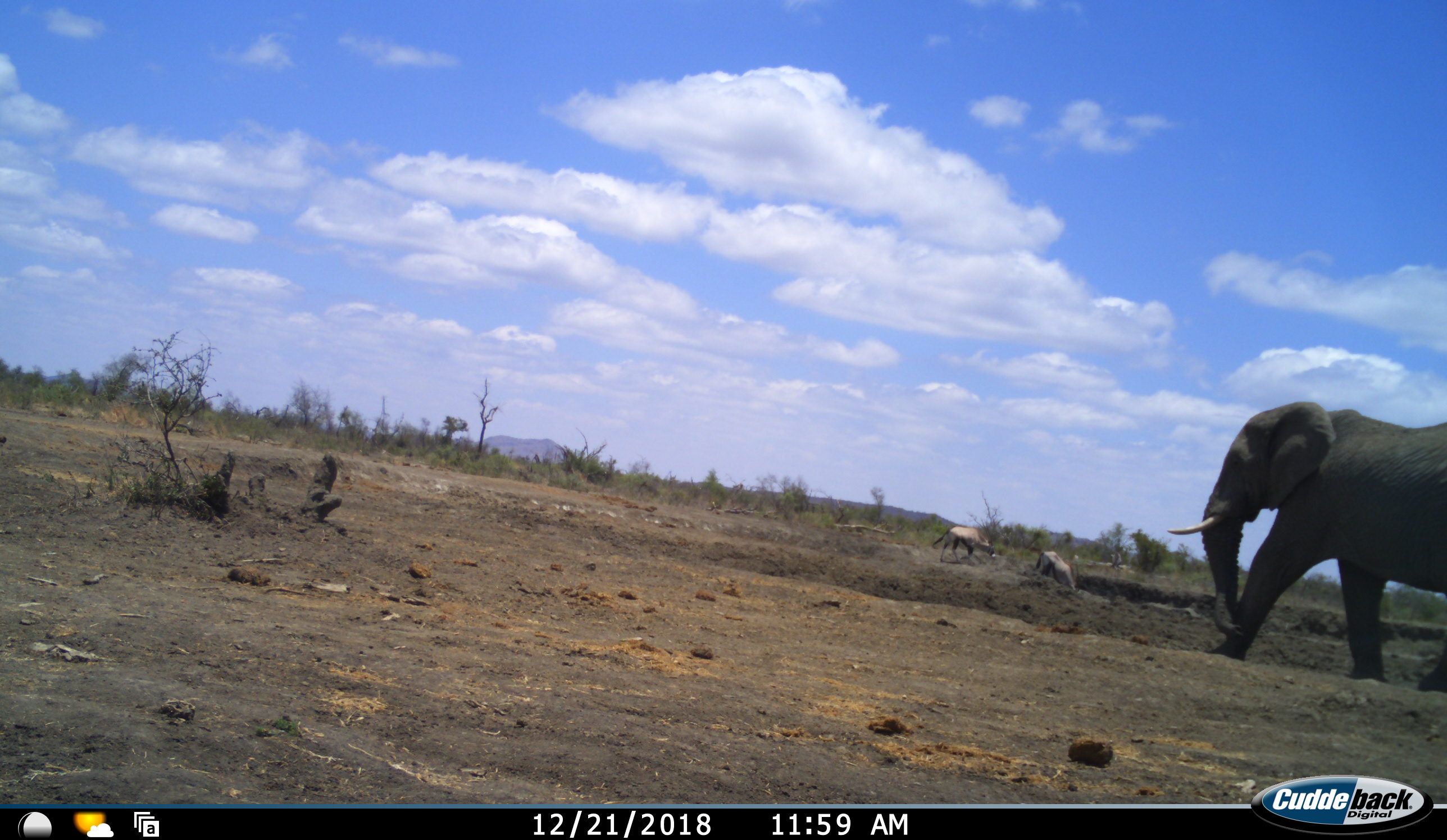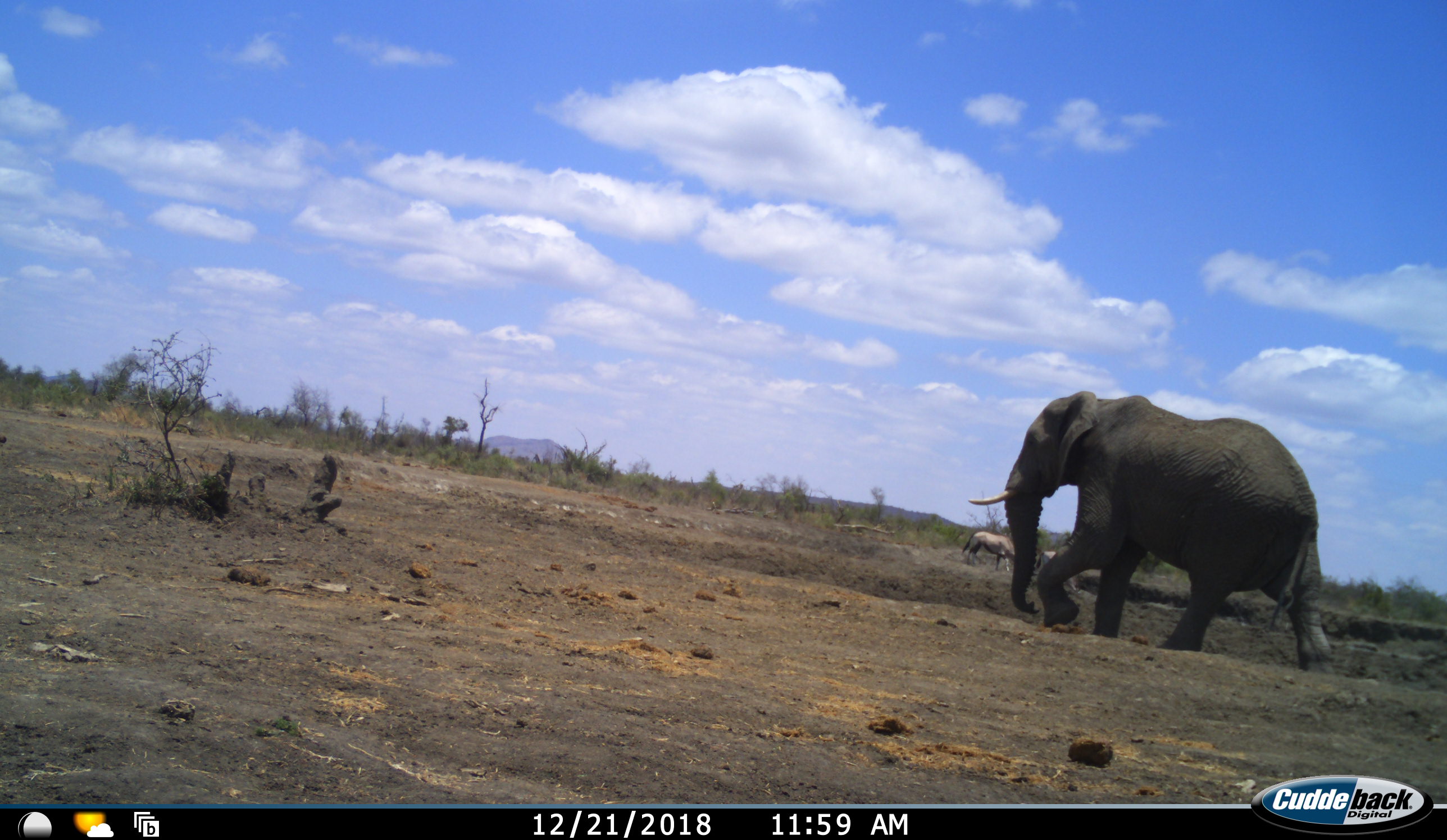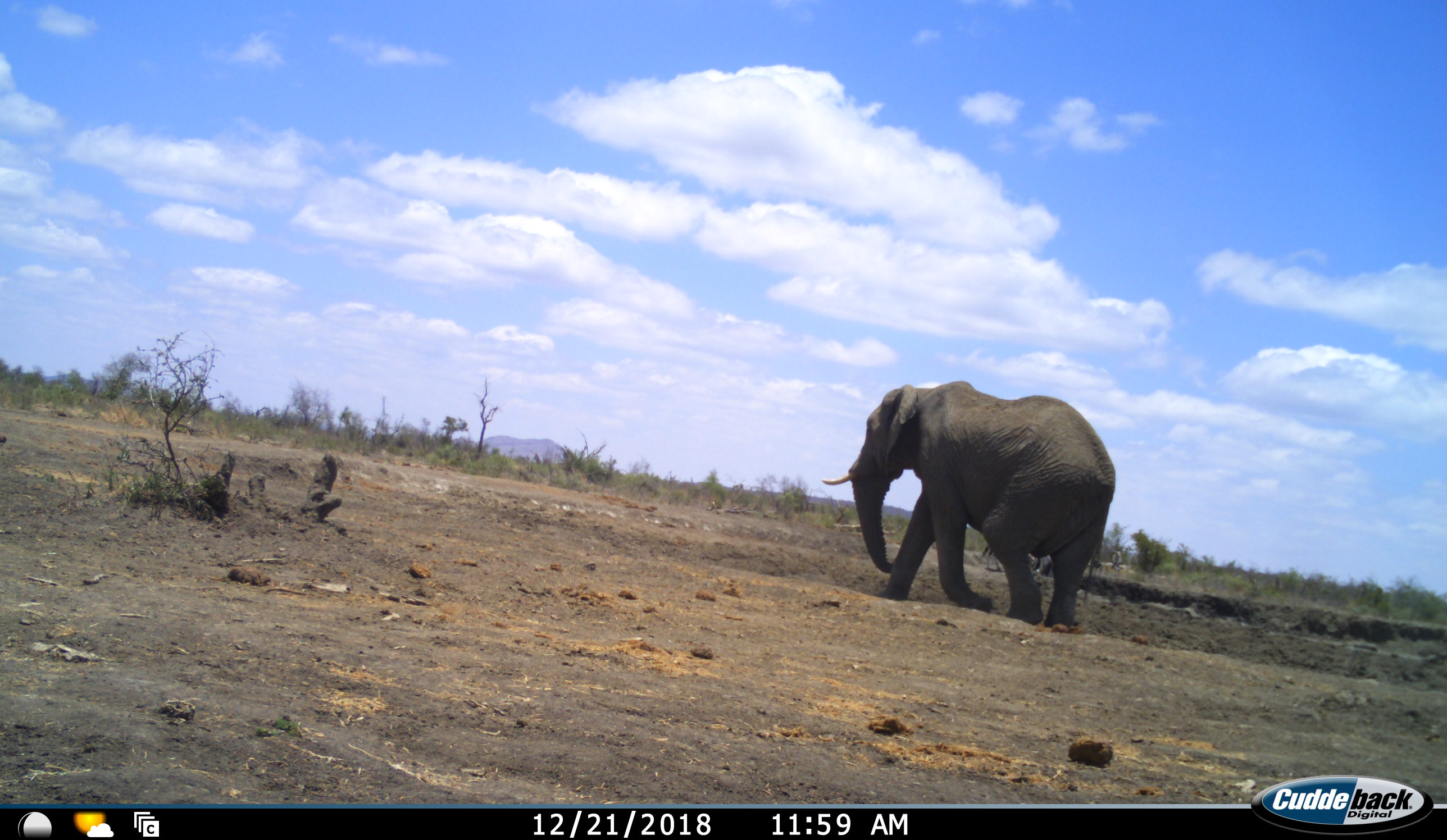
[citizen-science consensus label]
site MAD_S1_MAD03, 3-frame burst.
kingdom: Animalia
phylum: Chordata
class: Mammalia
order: Proboscidea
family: Elephantidae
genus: Loxodonta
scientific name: Loxodonta africana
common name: african bush elephant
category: elephant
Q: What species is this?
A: Elephant (african bush elephant) (Loxodonta africana).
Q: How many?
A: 1.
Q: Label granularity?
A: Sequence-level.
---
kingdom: Animalia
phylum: Chordata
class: Mammalia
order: Artiodactyla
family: Bovidae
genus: Oryx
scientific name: Oryx gazella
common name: gemsbok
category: oryx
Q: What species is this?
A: Oryx (gemsbok) (Oryx gazella).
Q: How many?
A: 2.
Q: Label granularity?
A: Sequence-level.